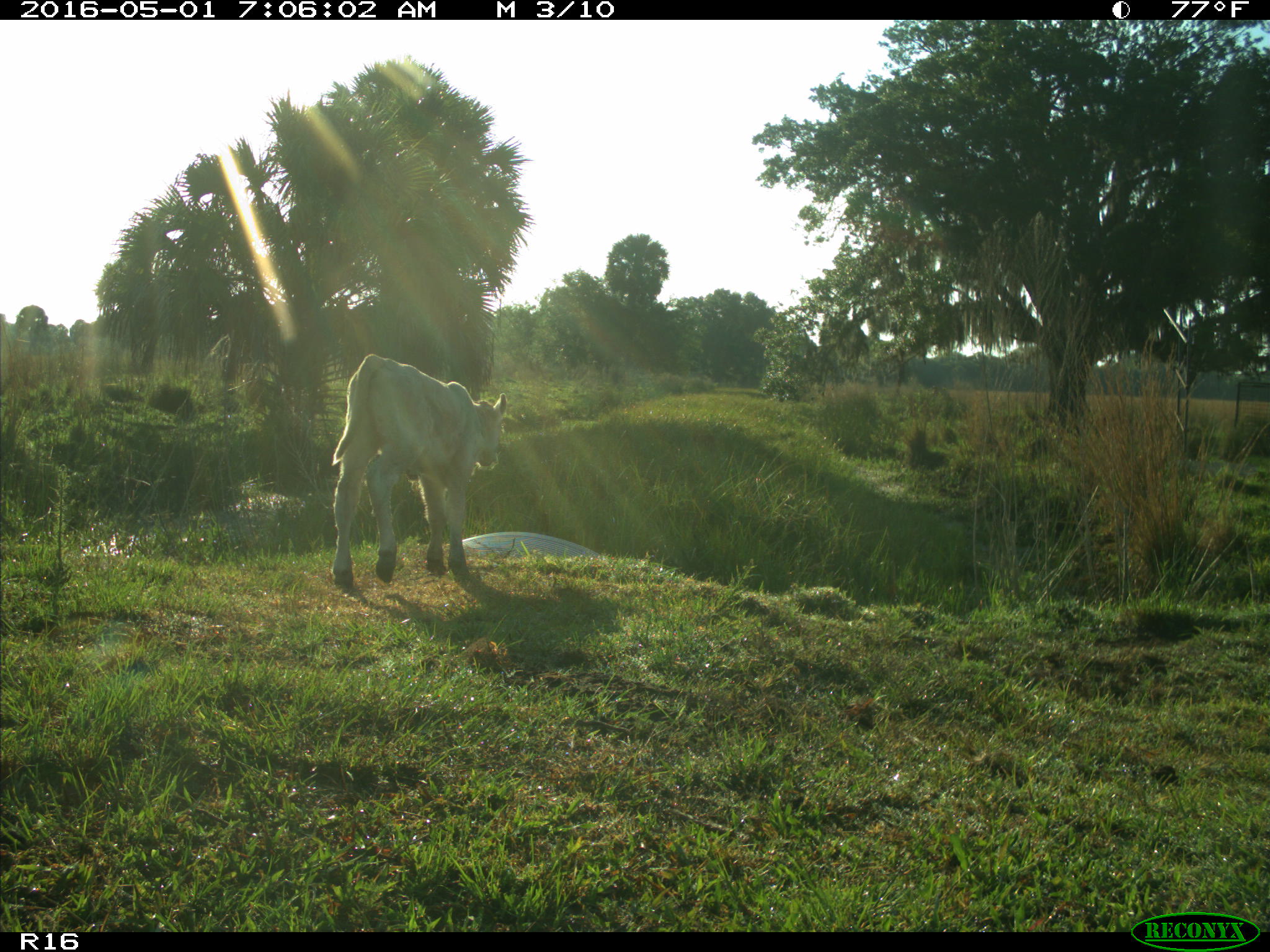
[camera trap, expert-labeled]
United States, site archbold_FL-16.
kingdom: Animalia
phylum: Chordata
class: Mammalia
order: Artiodactyla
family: Bovidae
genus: Bos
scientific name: Bos taurus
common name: domestic cow